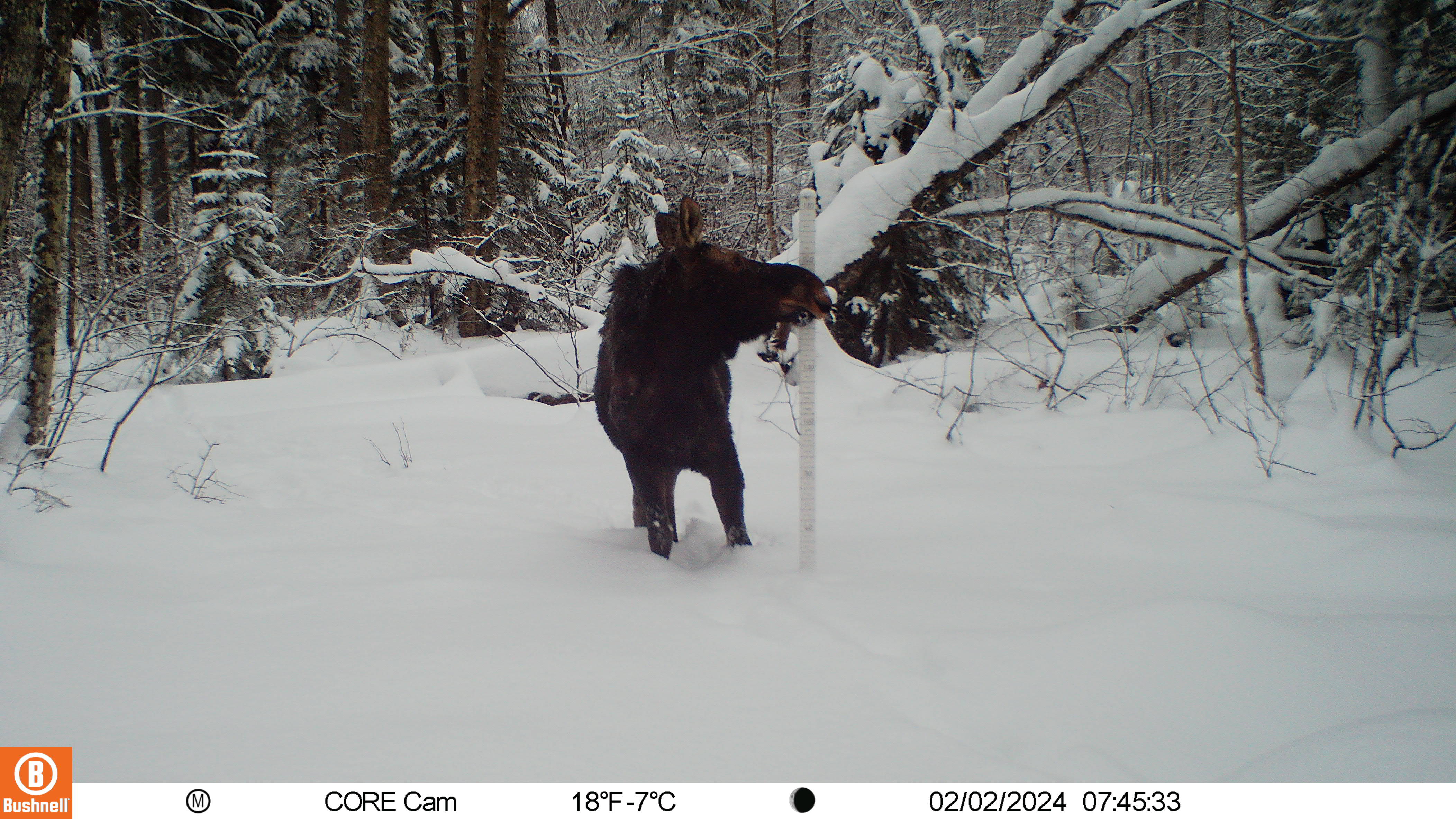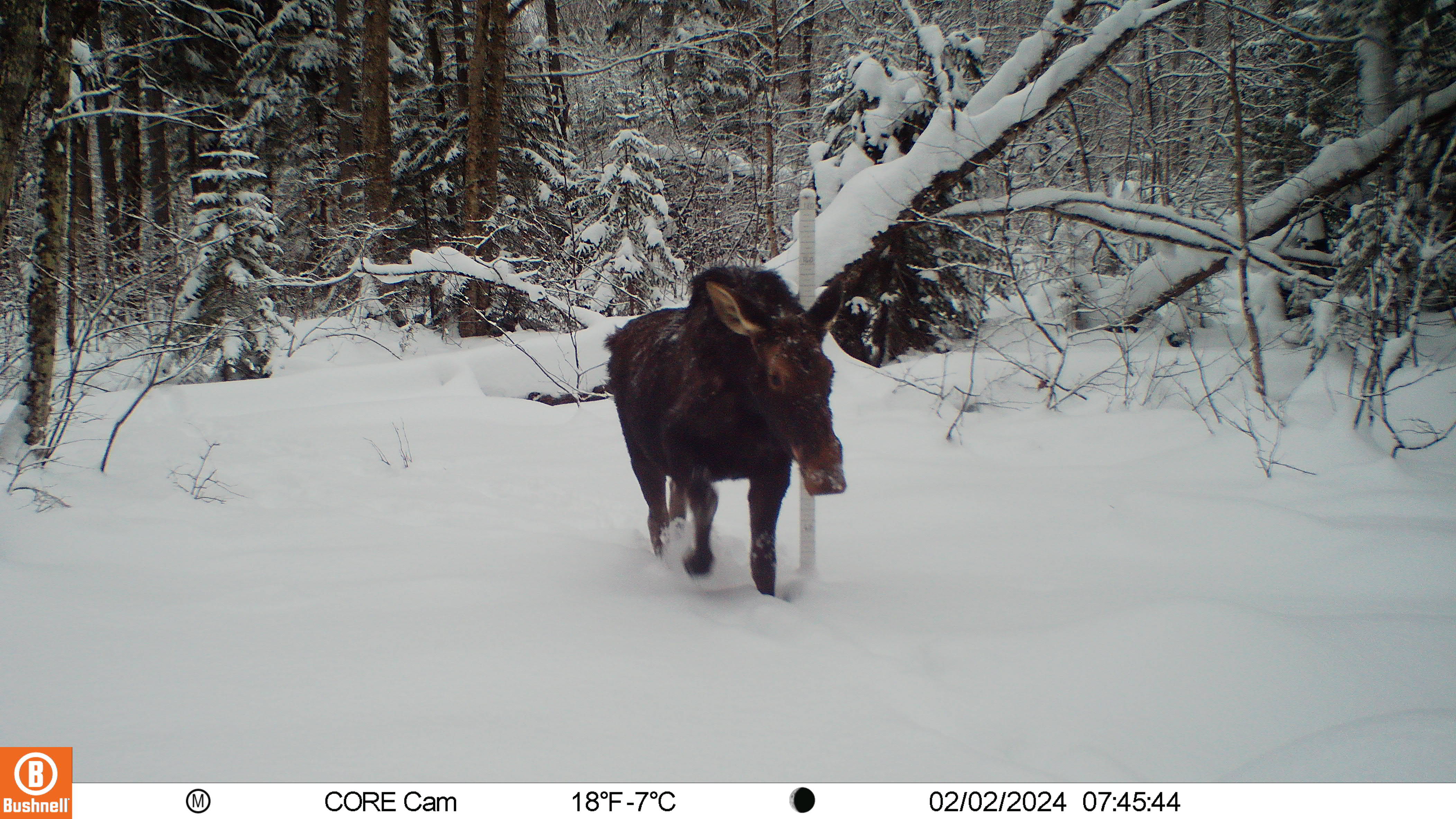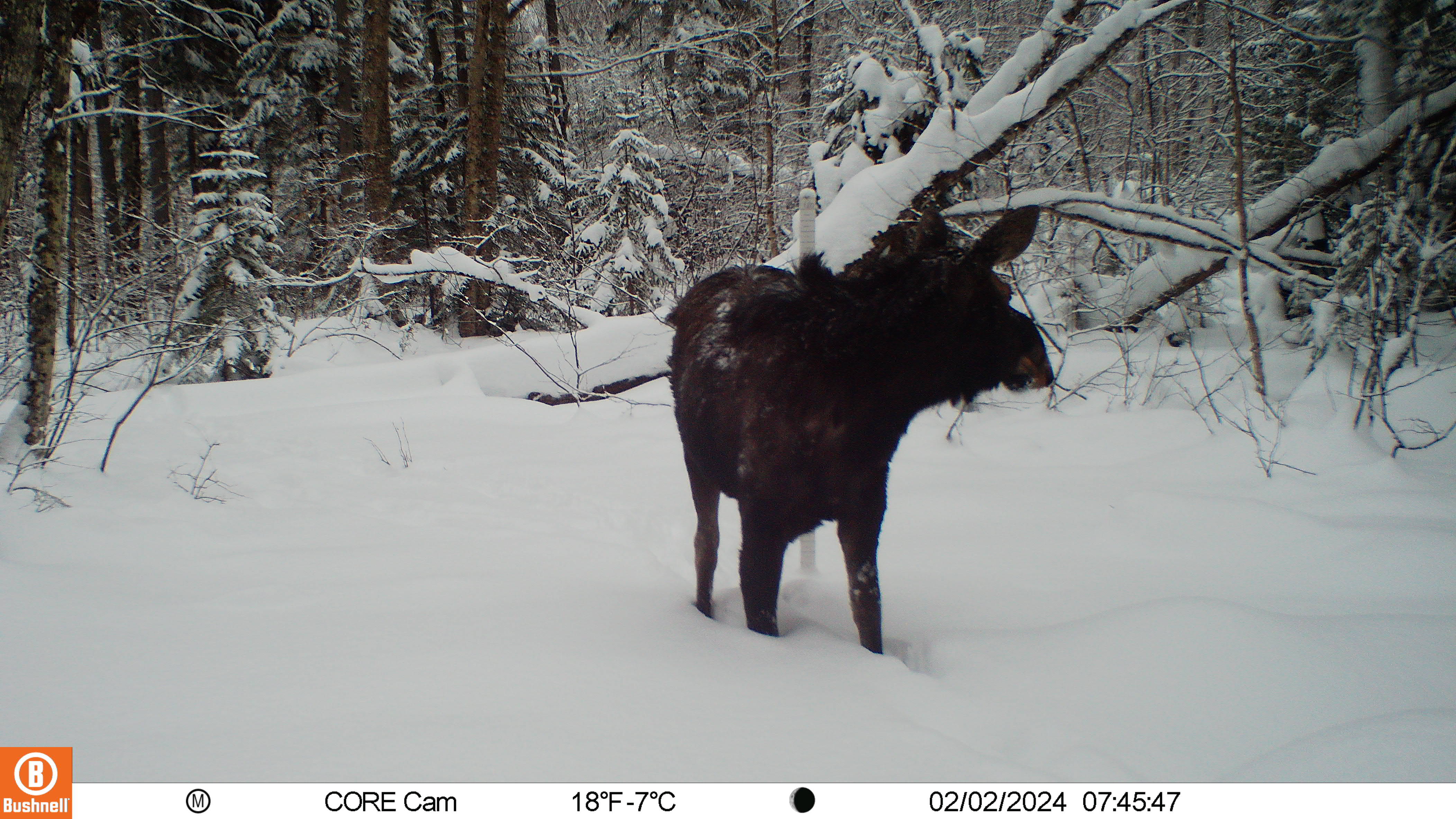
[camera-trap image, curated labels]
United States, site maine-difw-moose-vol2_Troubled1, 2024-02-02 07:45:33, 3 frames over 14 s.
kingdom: Animalia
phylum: Chordata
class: Mammalia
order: Artiodactyla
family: Cervidae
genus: Alces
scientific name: Alces alces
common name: moose